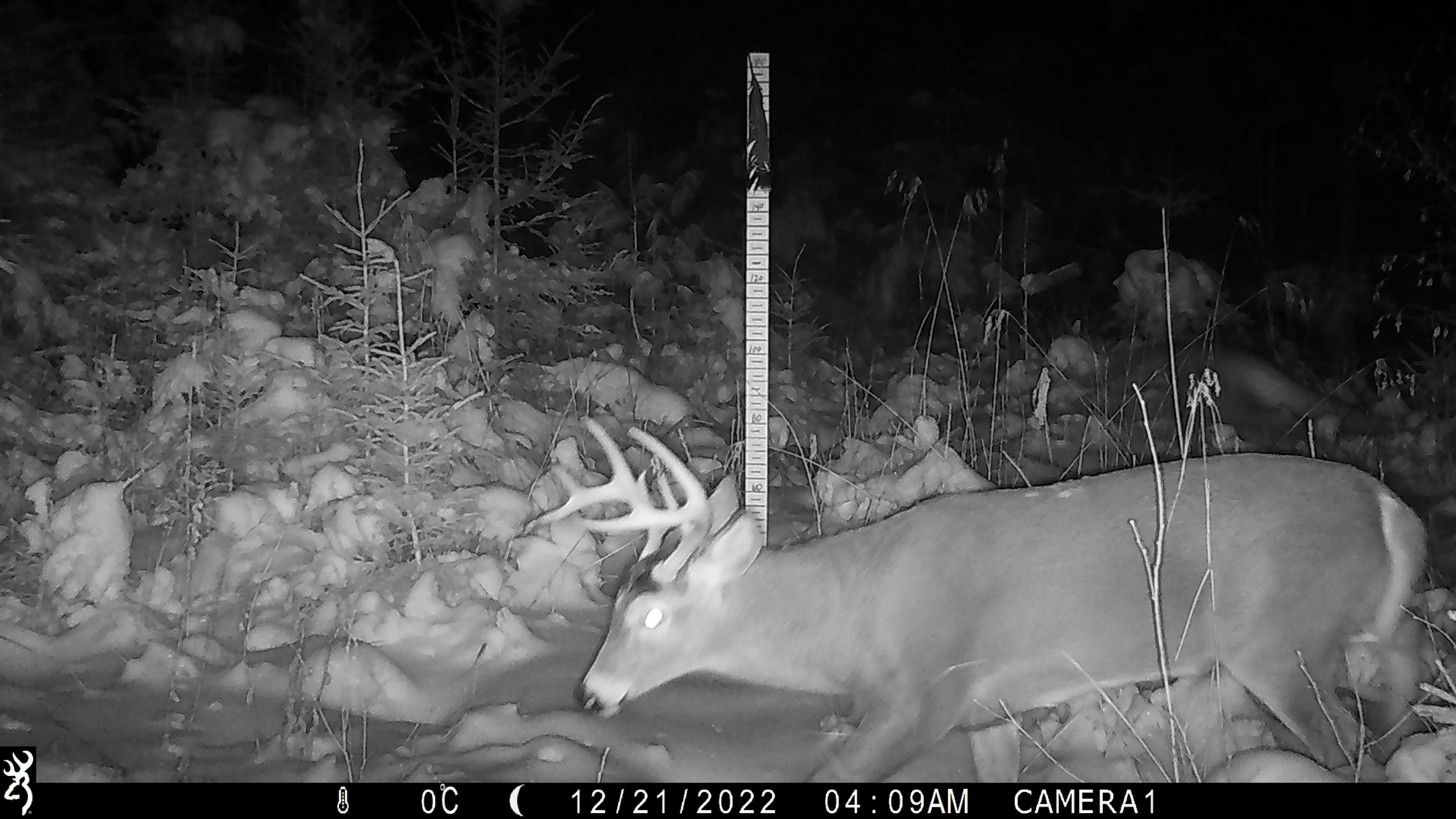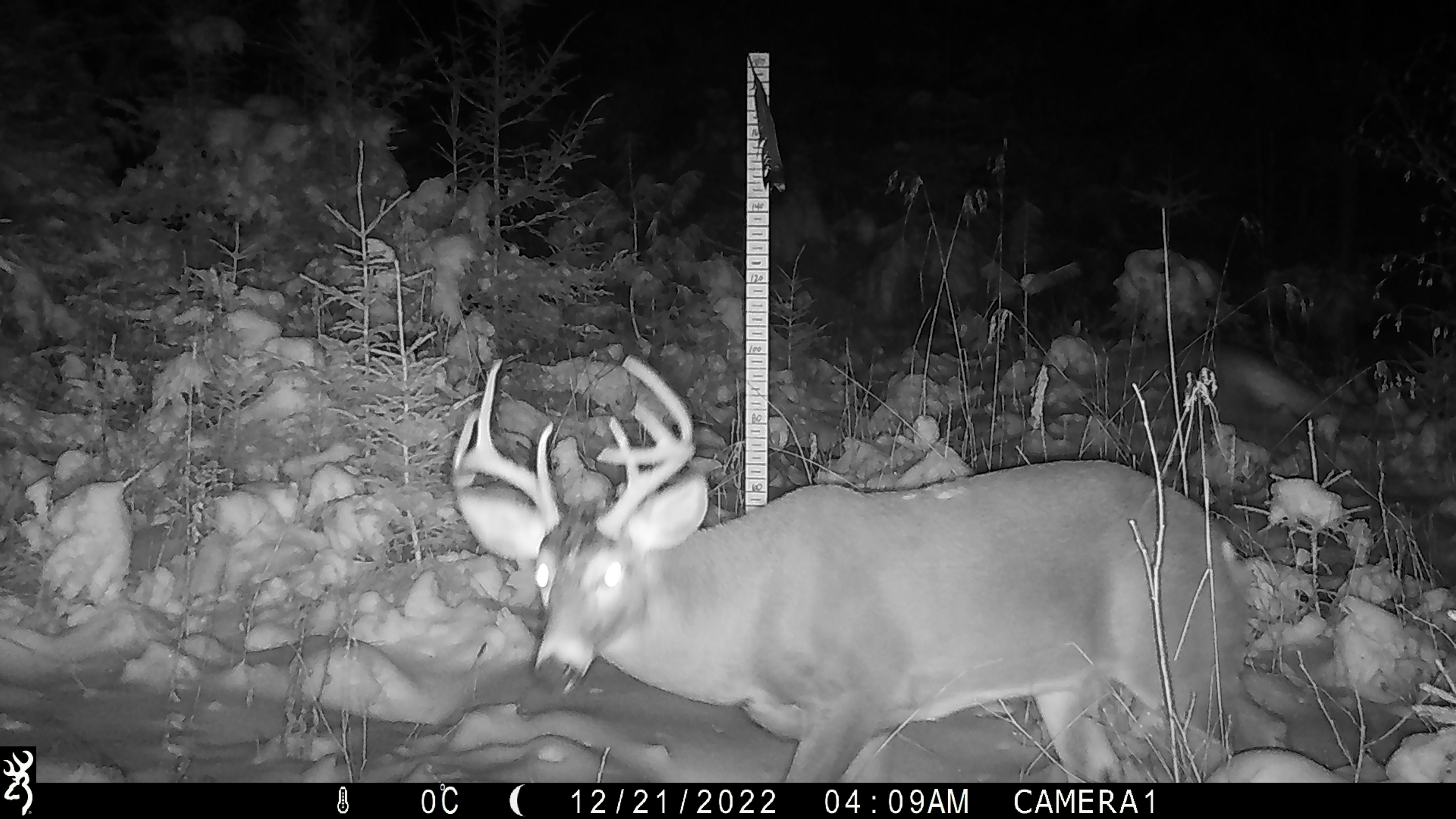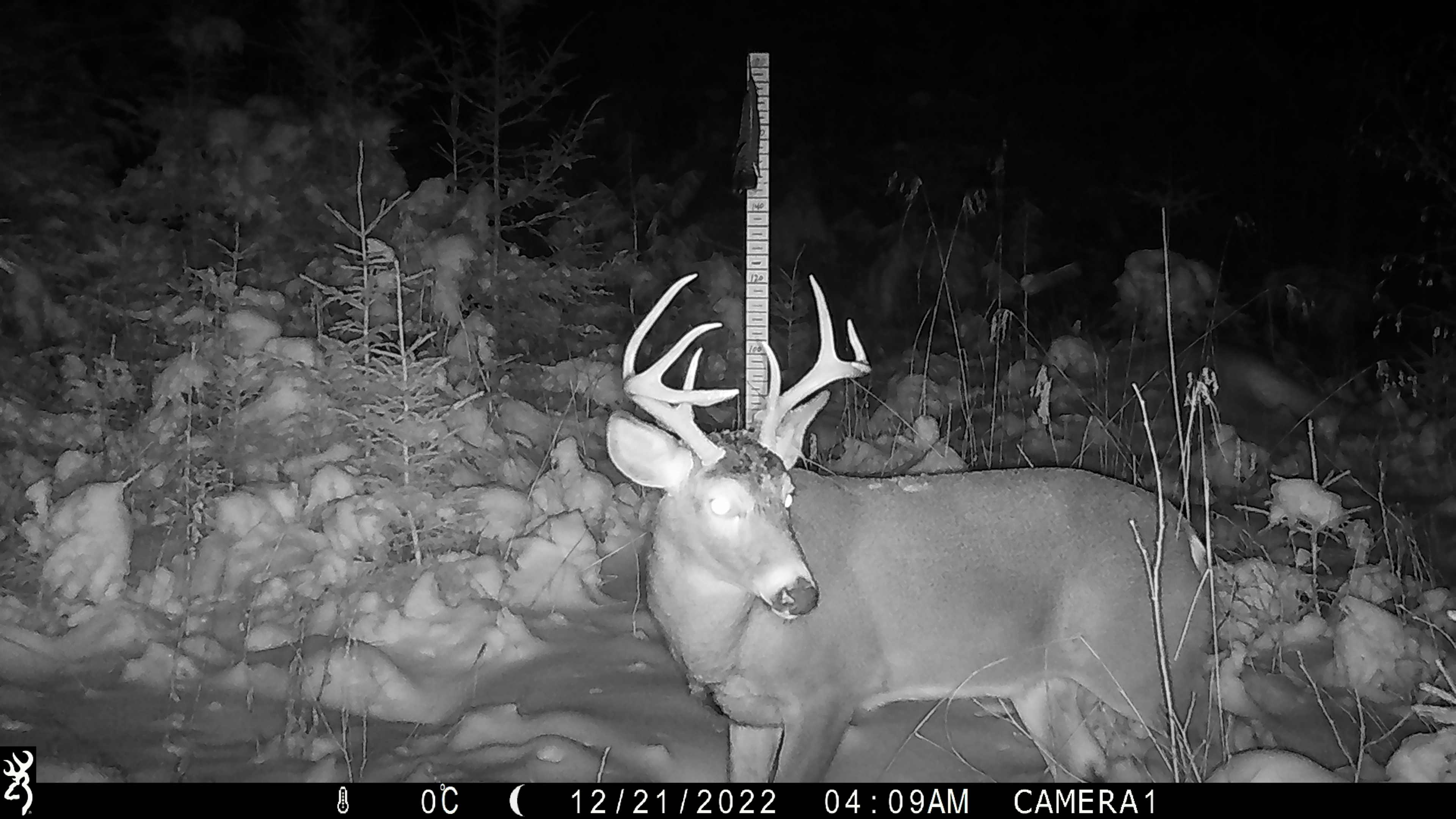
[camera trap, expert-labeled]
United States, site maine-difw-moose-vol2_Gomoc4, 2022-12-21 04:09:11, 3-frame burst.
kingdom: Animalia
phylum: Chordata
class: Mammalia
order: Artiodactyla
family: Cervidae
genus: Odocoileus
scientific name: Odocoileus virginianus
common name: white-tailed deer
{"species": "white-tailed deer (Odocoileus virginianus)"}